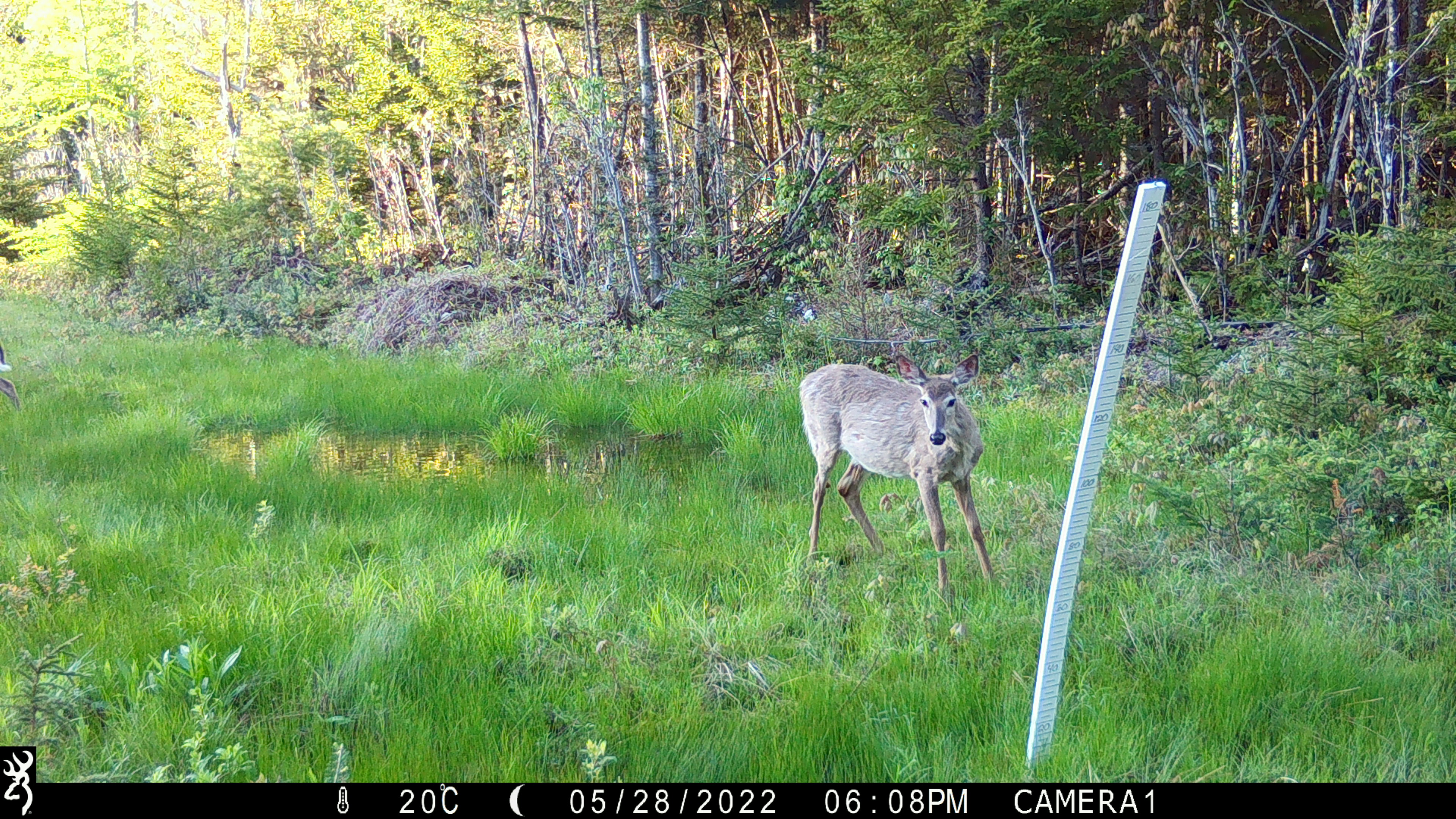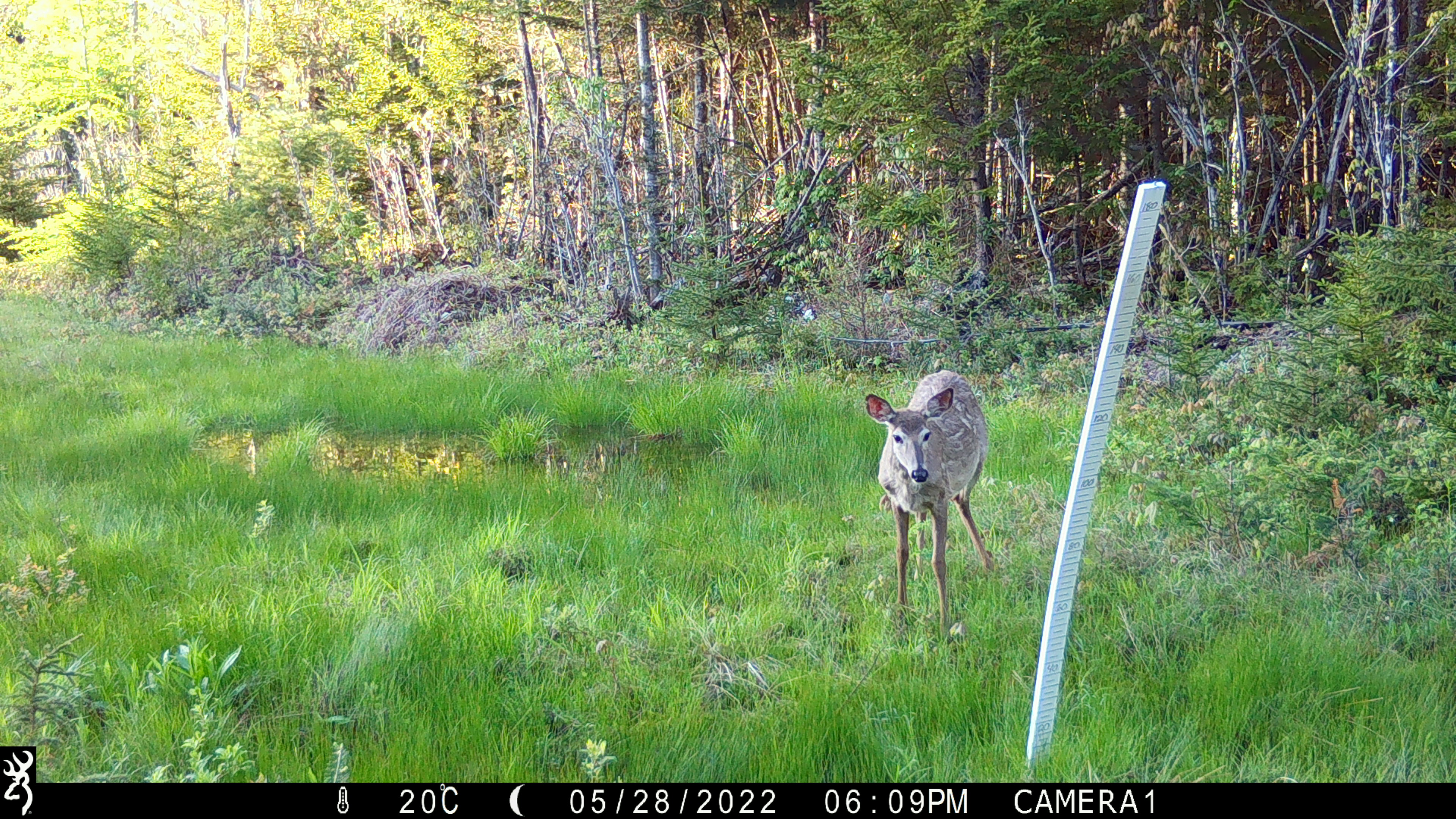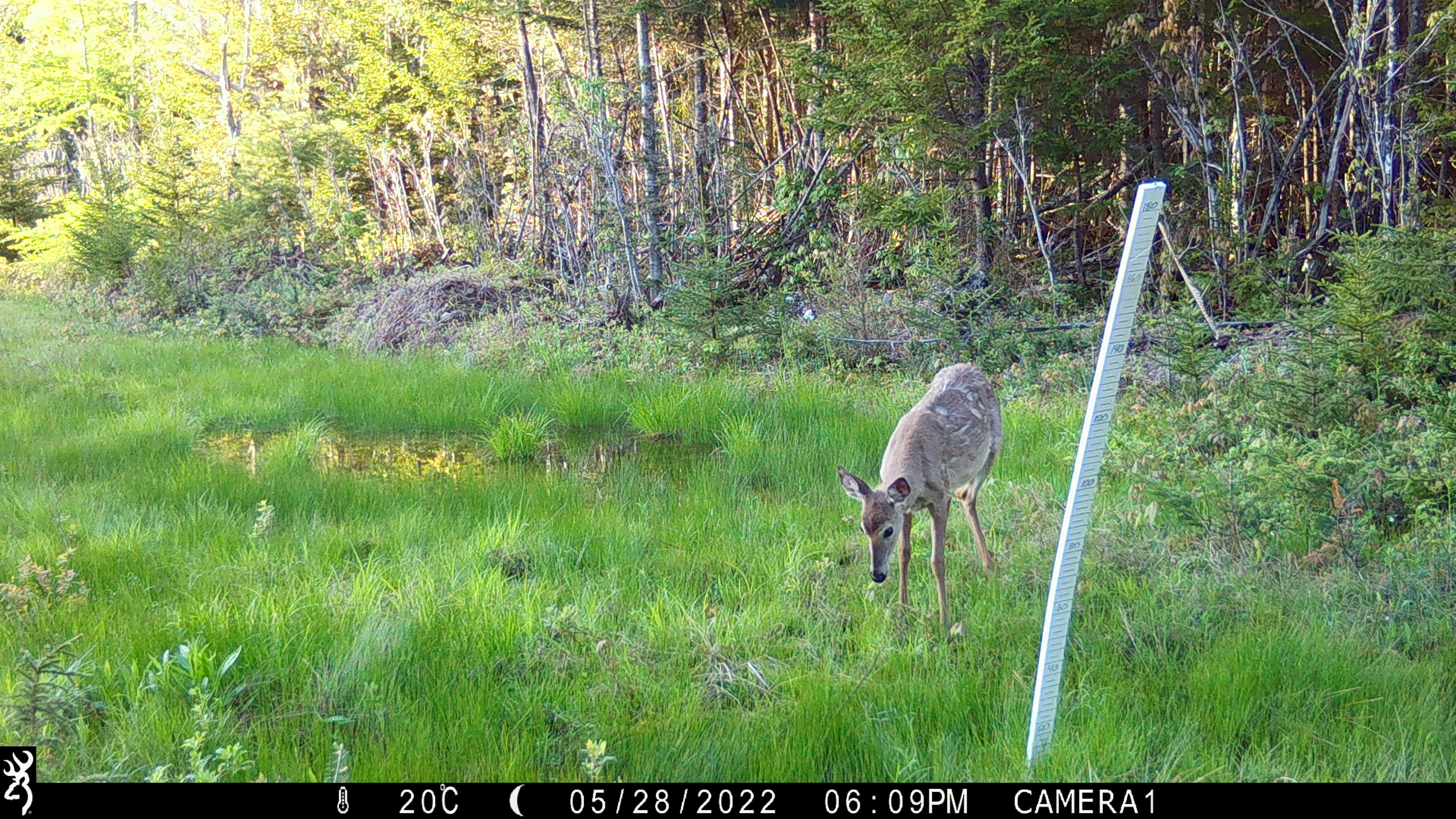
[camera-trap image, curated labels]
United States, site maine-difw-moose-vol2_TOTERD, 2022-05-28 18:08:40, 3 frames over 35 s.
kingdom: Animalia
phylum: Chordata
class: Mammalia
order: Artiodactyla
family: Cervidae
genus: Odocoileus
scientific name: Odocoileus virginianus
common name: white-tailed deer